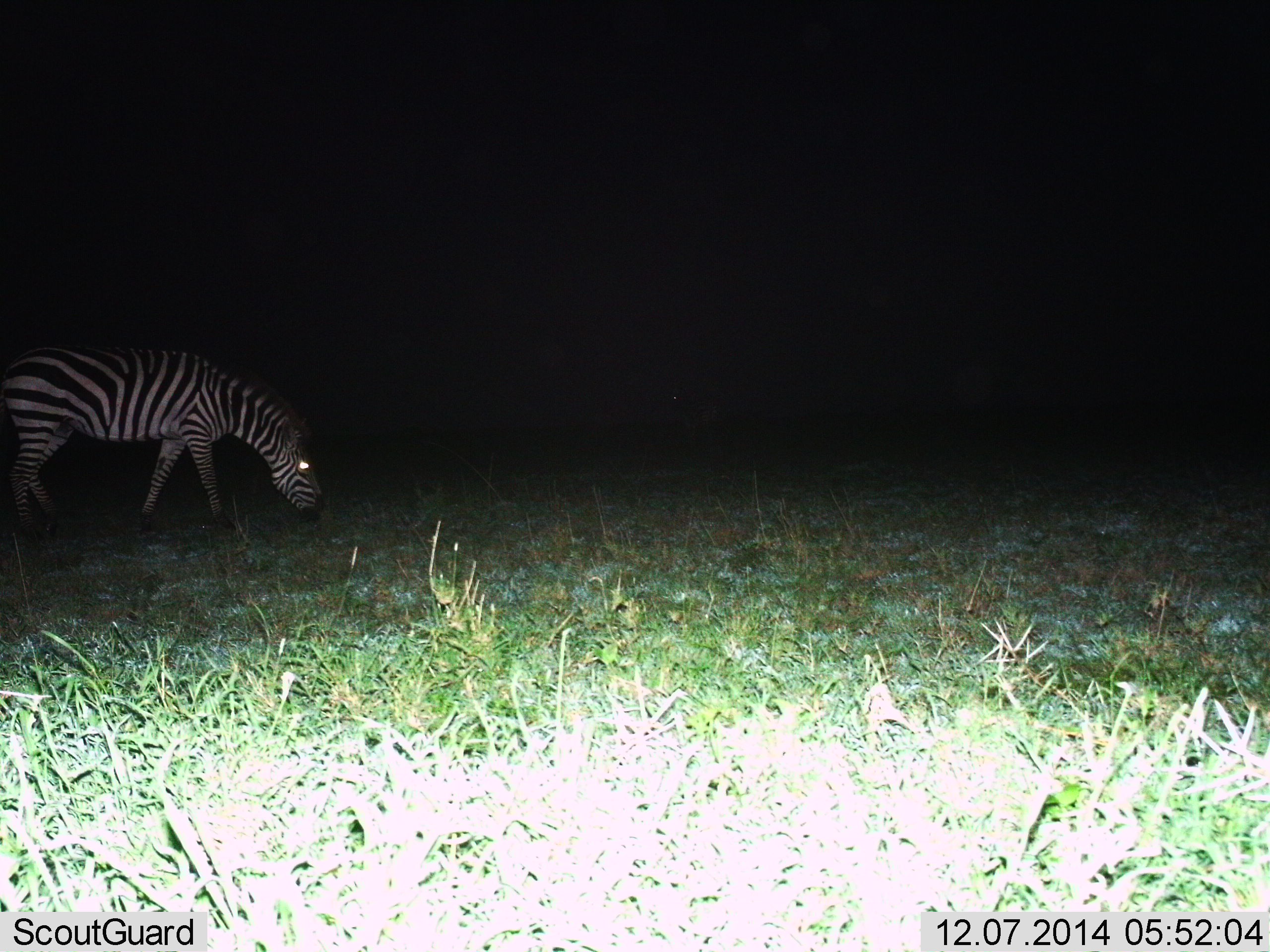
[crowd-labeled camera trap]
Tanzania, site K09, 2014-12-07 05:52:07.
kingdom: Animalia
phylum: Chordata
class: Mammalia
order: Perissodactyla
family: Equidae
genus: Equus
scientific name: Equus quagga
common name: plains zebra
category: zebra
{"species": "zebra (plains zebra) (Equus quagga)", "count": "1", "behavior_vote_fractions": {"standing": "10%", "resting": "0%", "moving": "20%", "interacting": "0%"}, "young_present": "0%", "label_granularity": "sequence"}